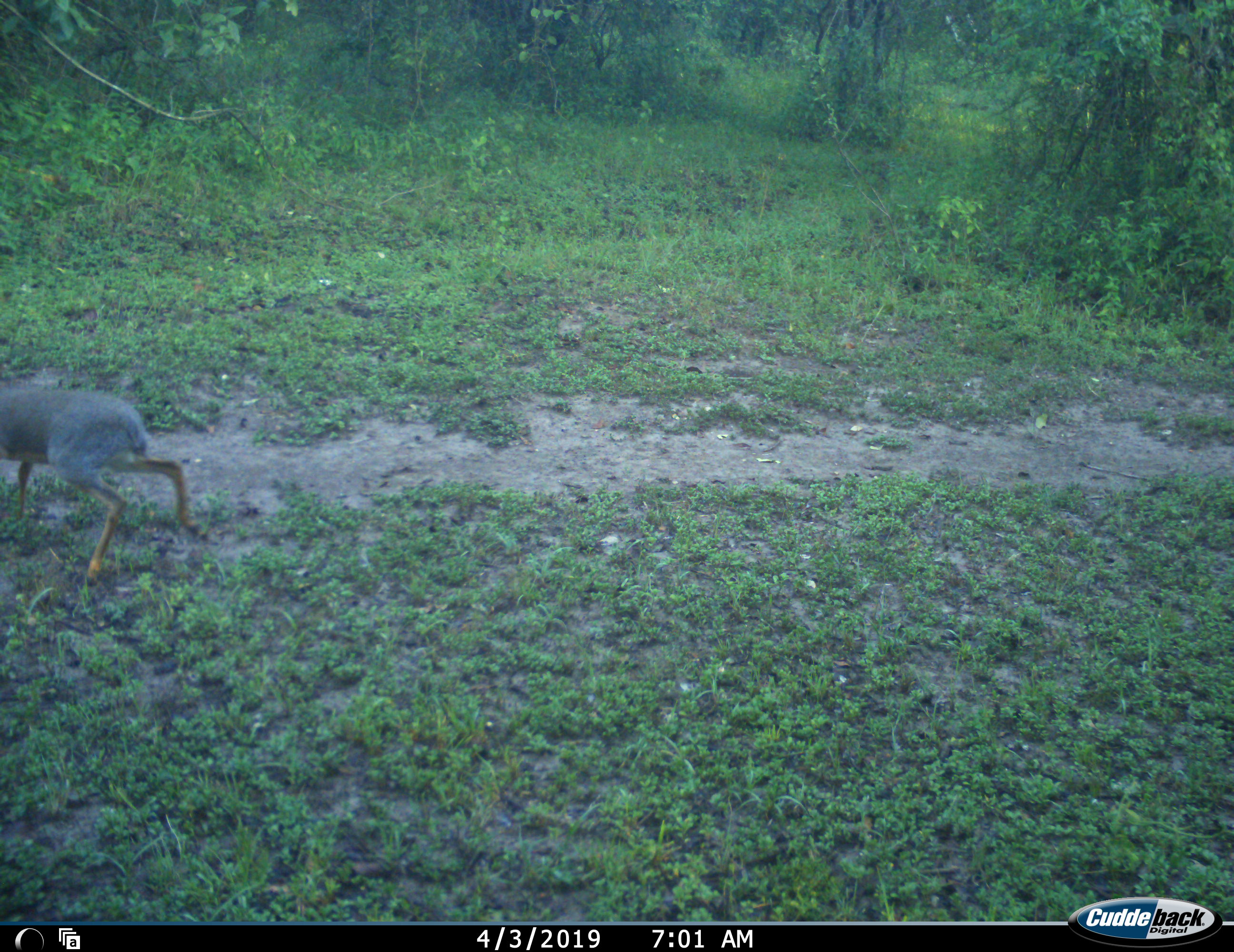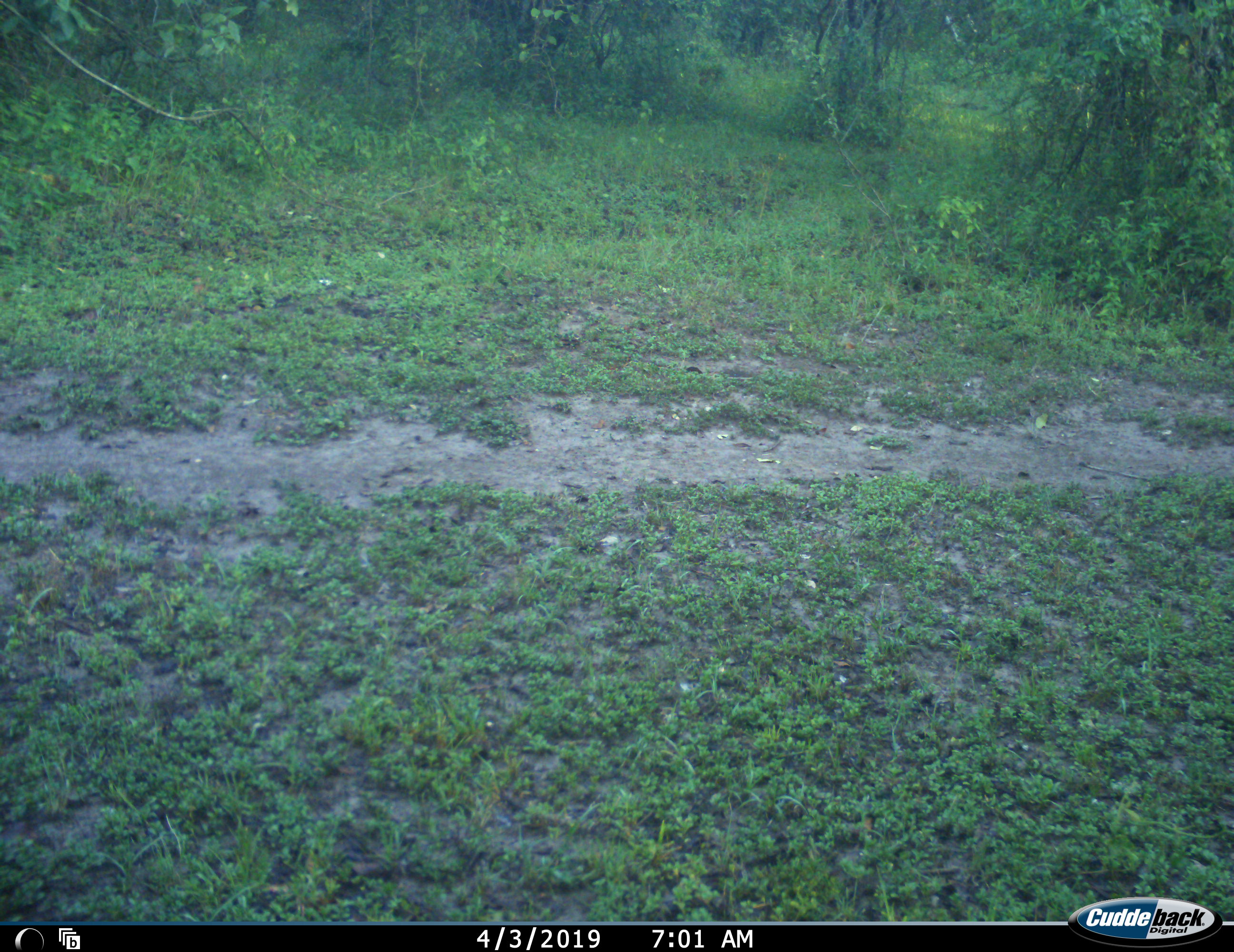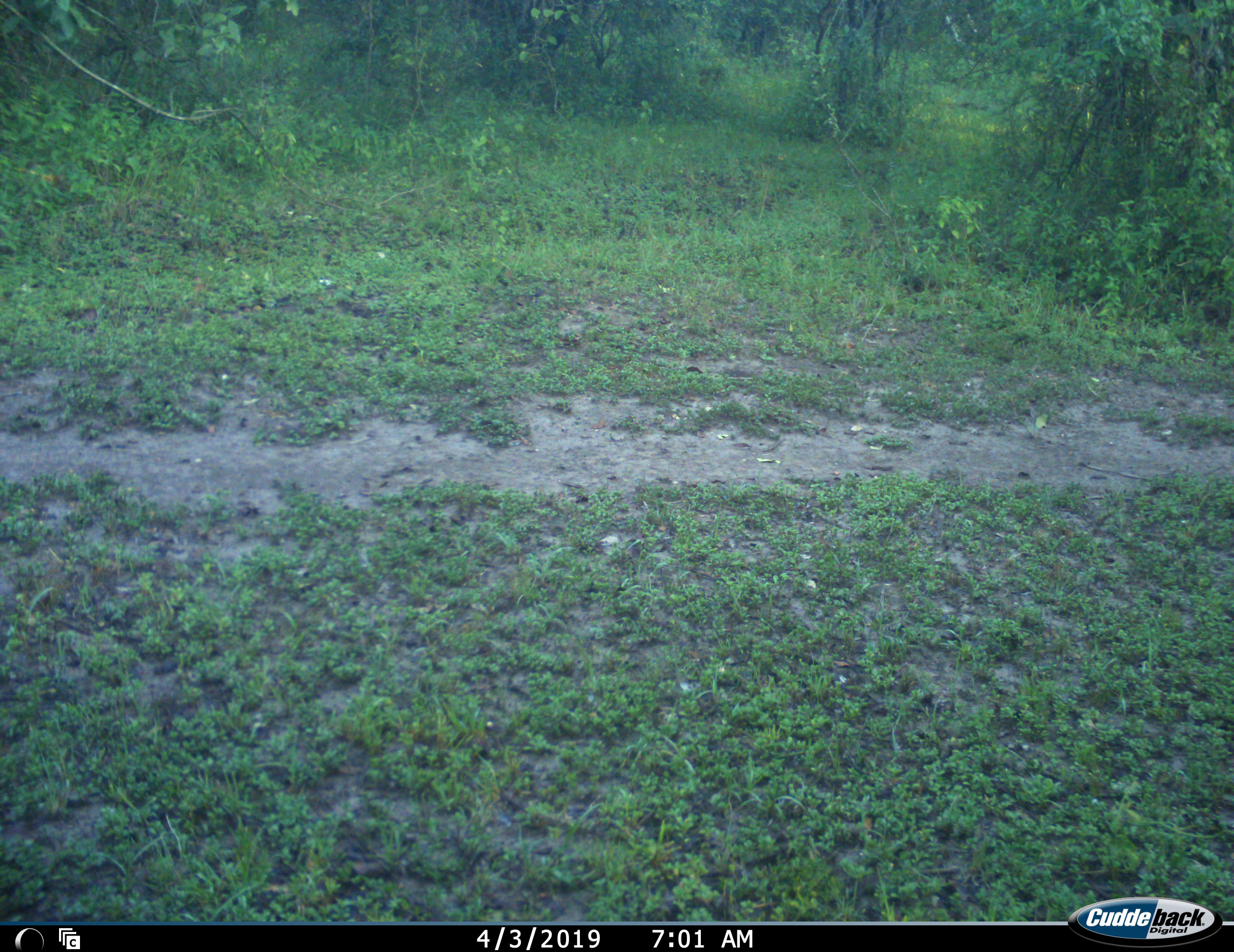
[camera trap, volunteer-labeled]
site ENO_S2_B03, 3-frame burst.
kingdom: Animalia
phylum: Chordata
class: Mammalia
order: Artiodactyla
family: Bovidae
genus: Madoqua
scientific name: Madoqua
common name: dik-dik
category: dikdik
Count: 1.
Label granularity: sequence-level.